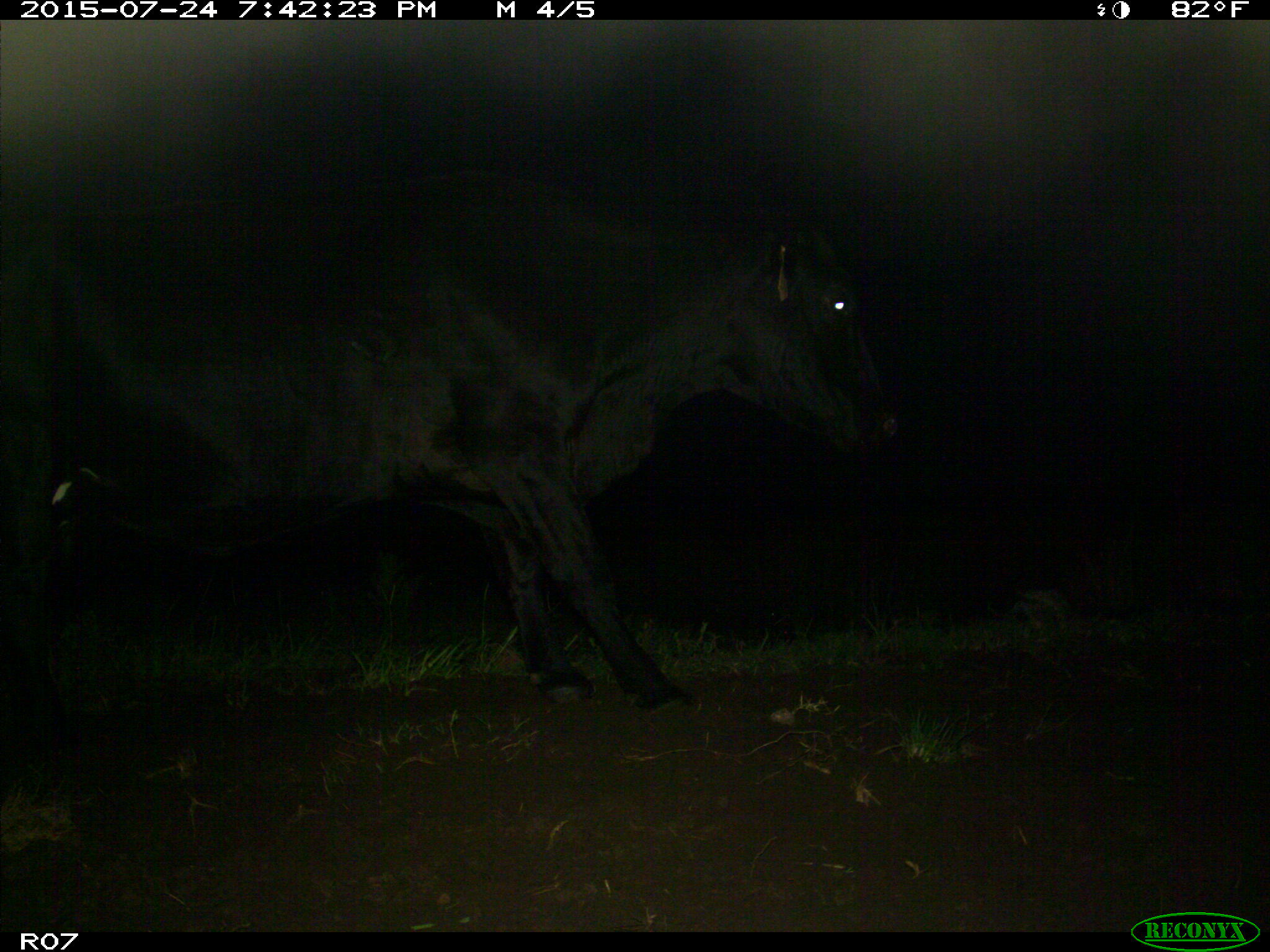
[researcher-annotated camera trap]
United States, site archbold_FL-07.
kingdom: Animalia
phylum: Chordata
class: Mammalia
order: Artiodactyla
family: Bovidae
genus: Bos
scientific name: Bos taurus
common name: domestic cow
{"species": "Bos taurus (domestic cow)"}